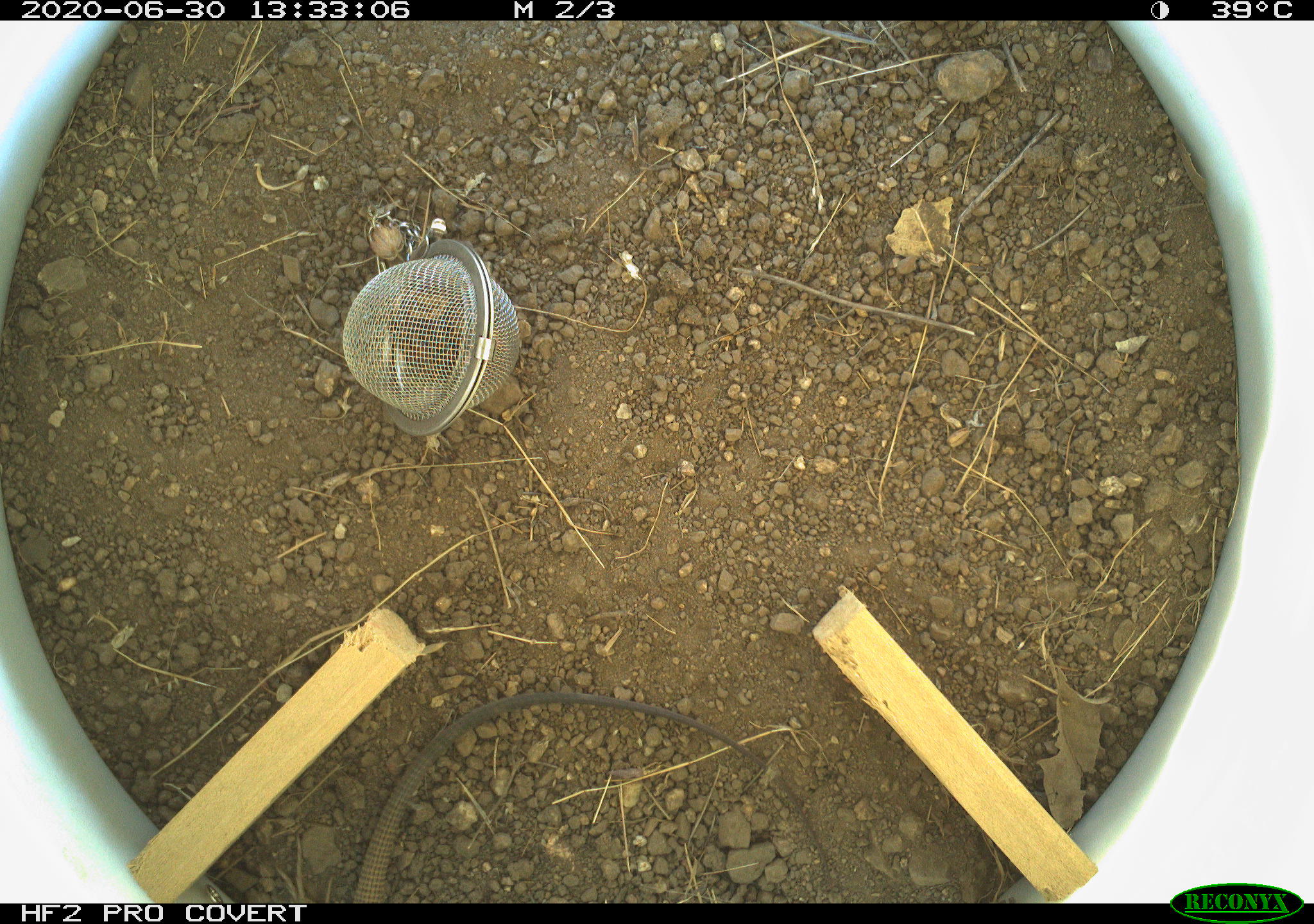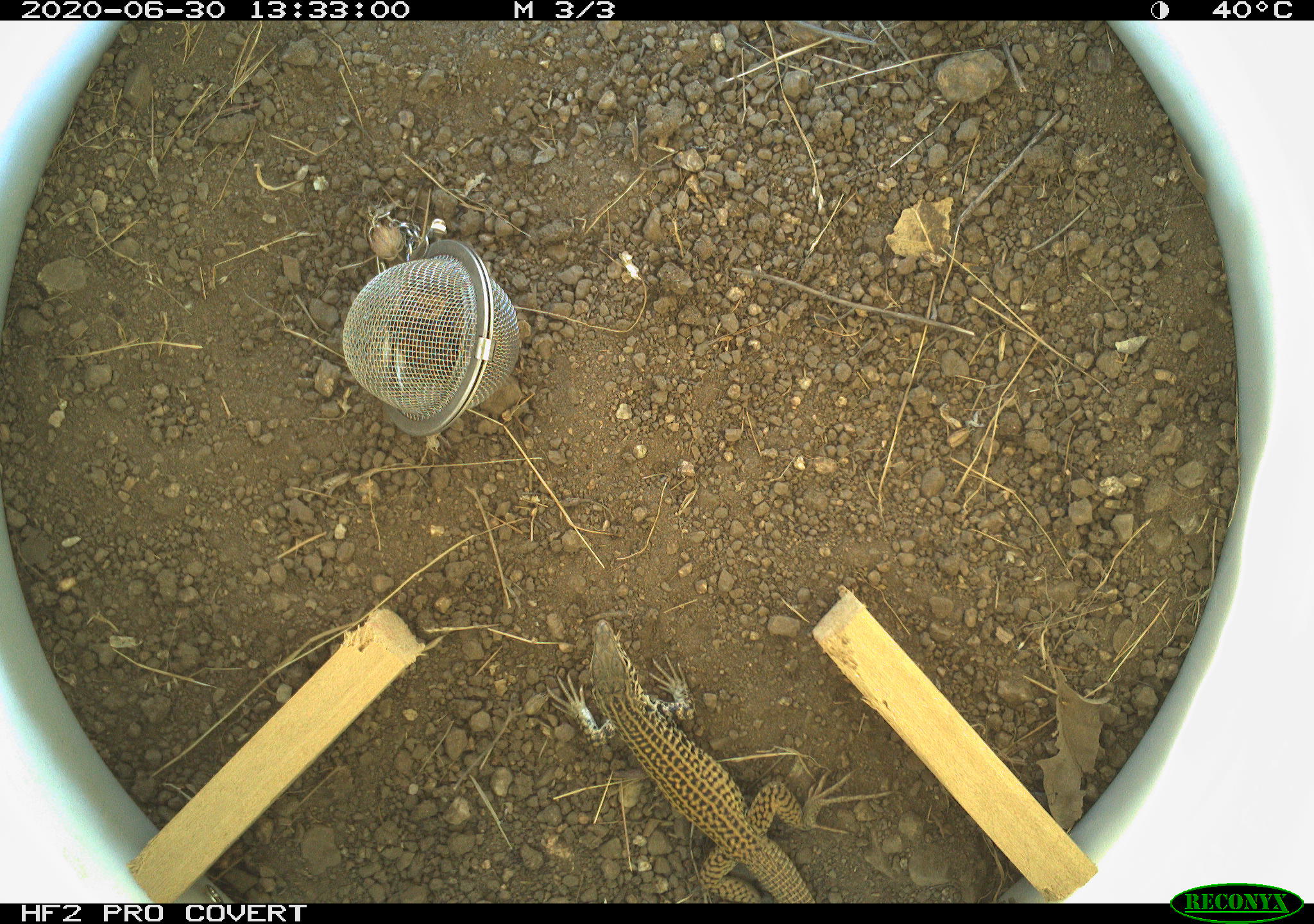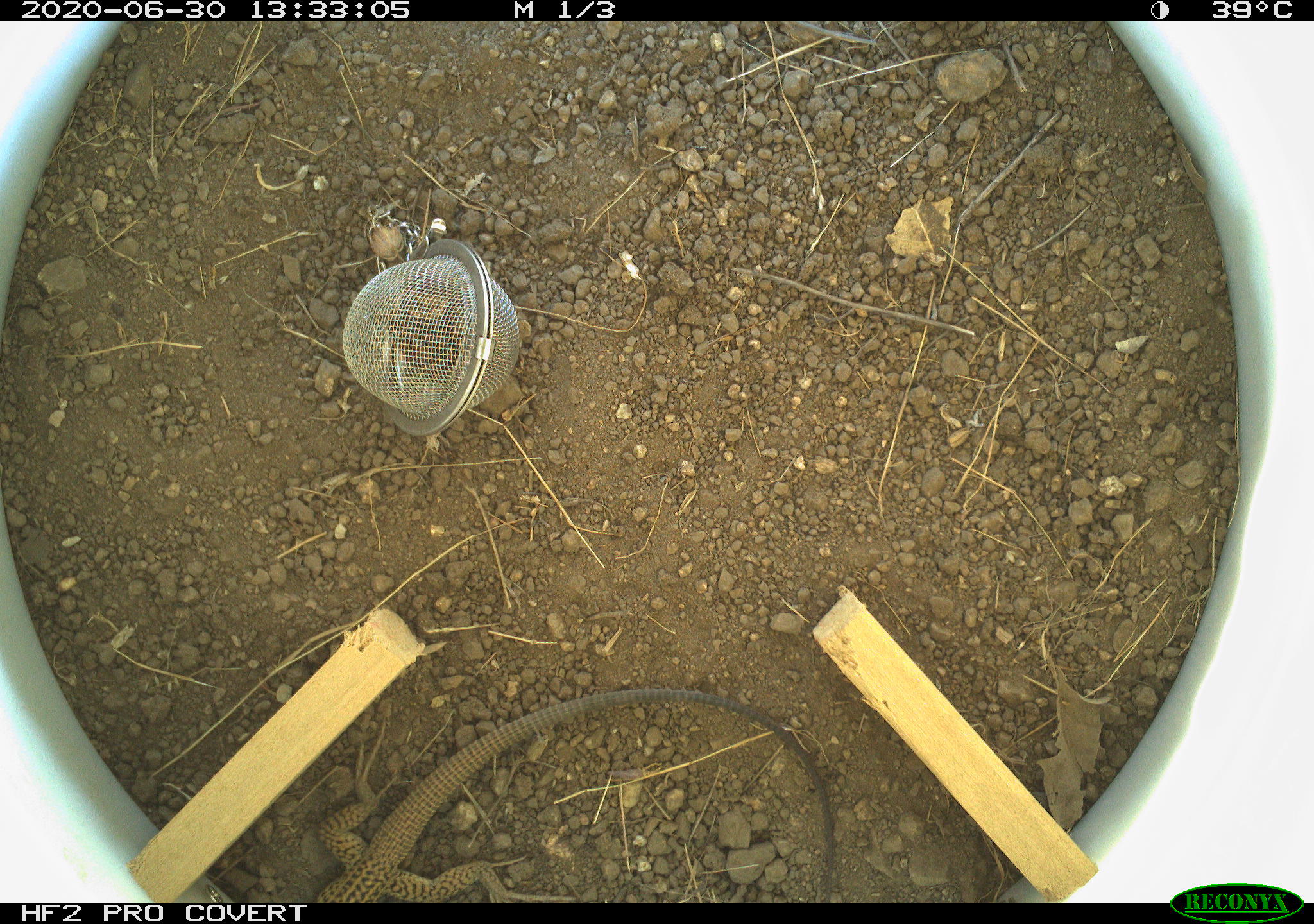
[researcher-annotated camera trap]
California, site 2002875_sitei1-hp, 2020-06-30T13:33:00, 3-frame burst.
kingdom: Animalia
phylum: Chordata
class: Reptilia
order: Squamata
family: Teiidae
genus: Aspidoscelis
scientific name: Aspidoscelis tigris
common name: western whiptail